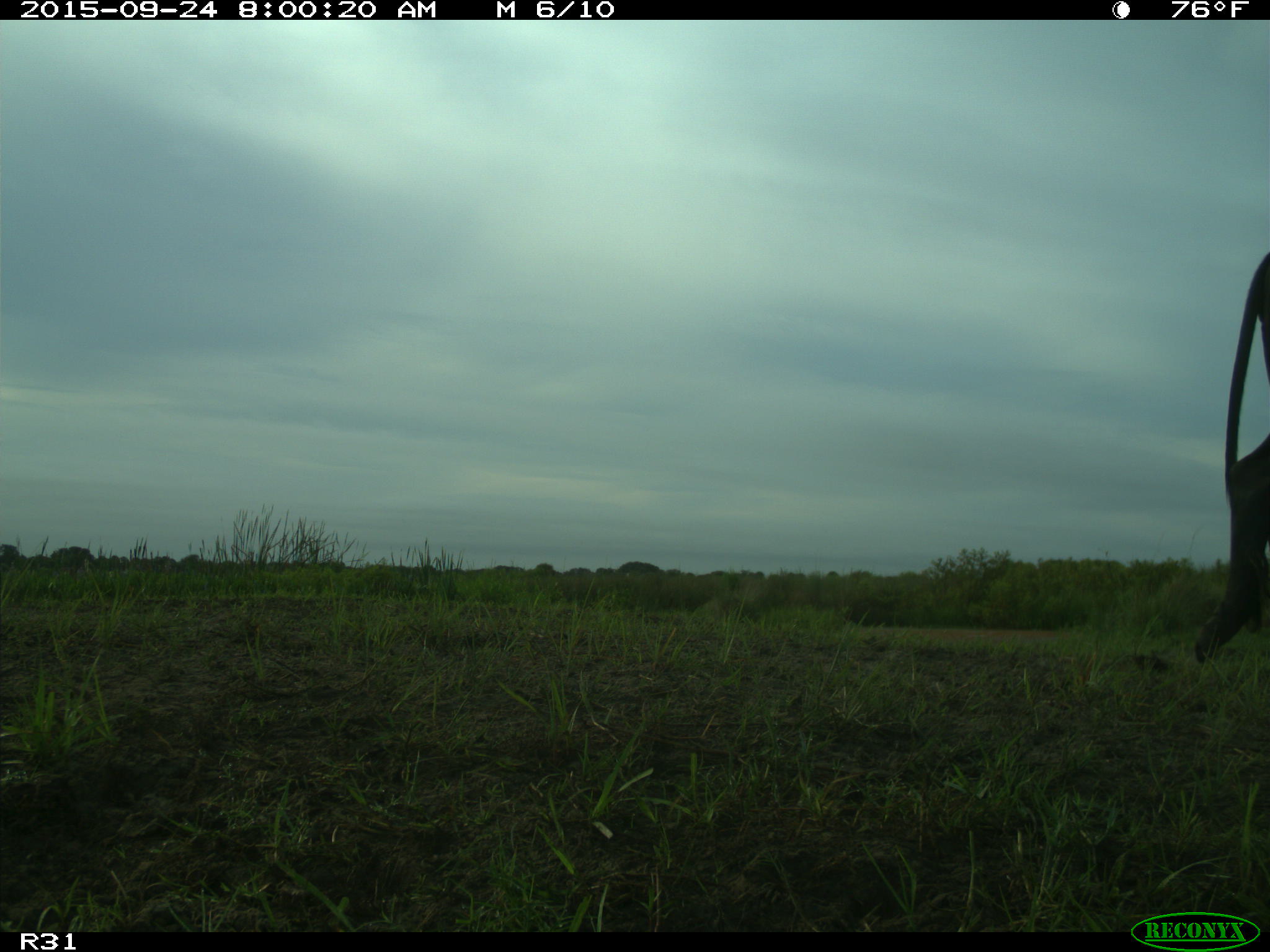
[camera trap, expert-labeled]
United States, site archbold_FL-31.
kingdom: Animalia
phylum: Chordata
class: Mammalia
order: Artiodactyla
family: Bovidae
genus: Bos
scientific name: Bos taurus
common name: domestic cow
Bos taurus (domestic cow).